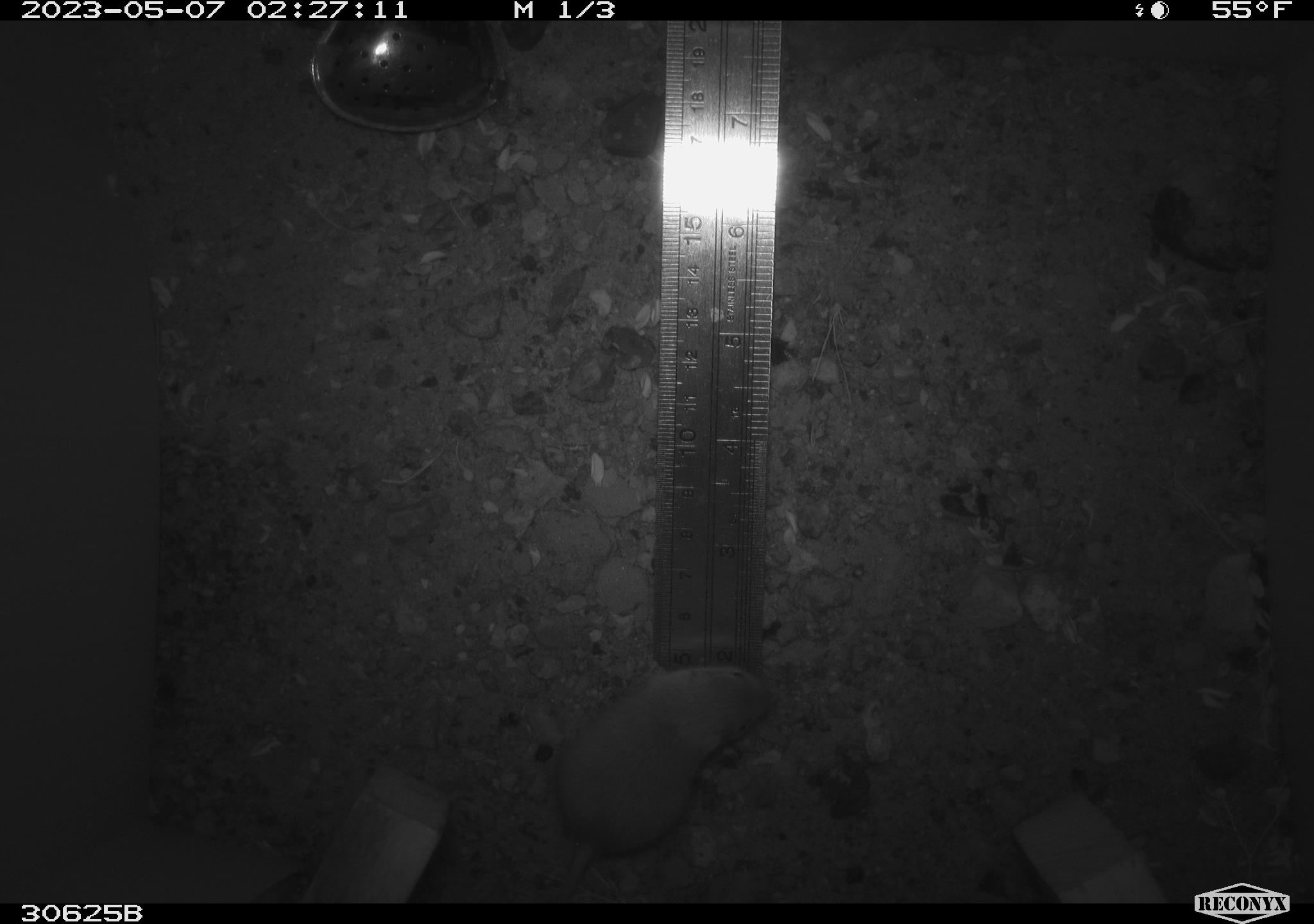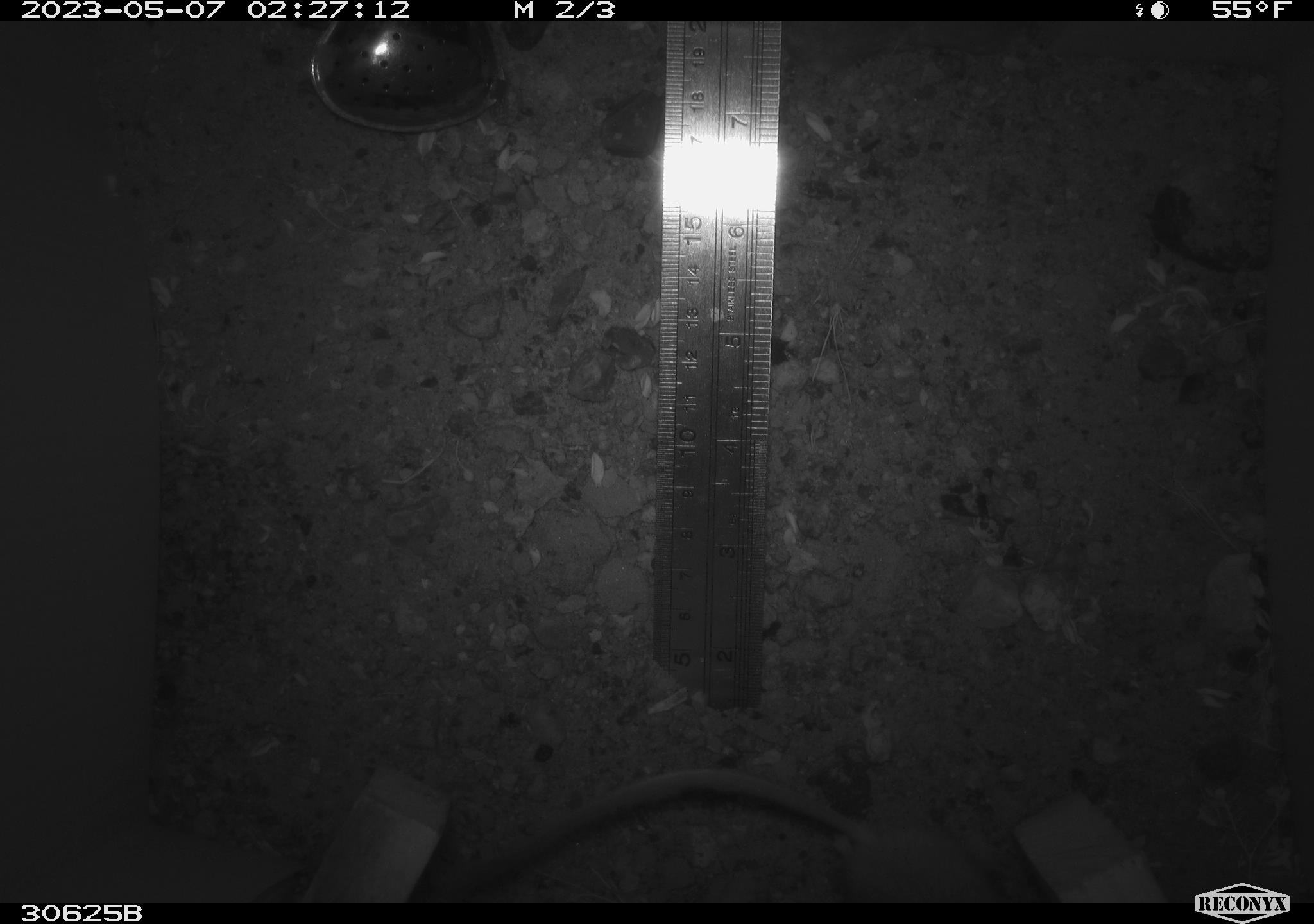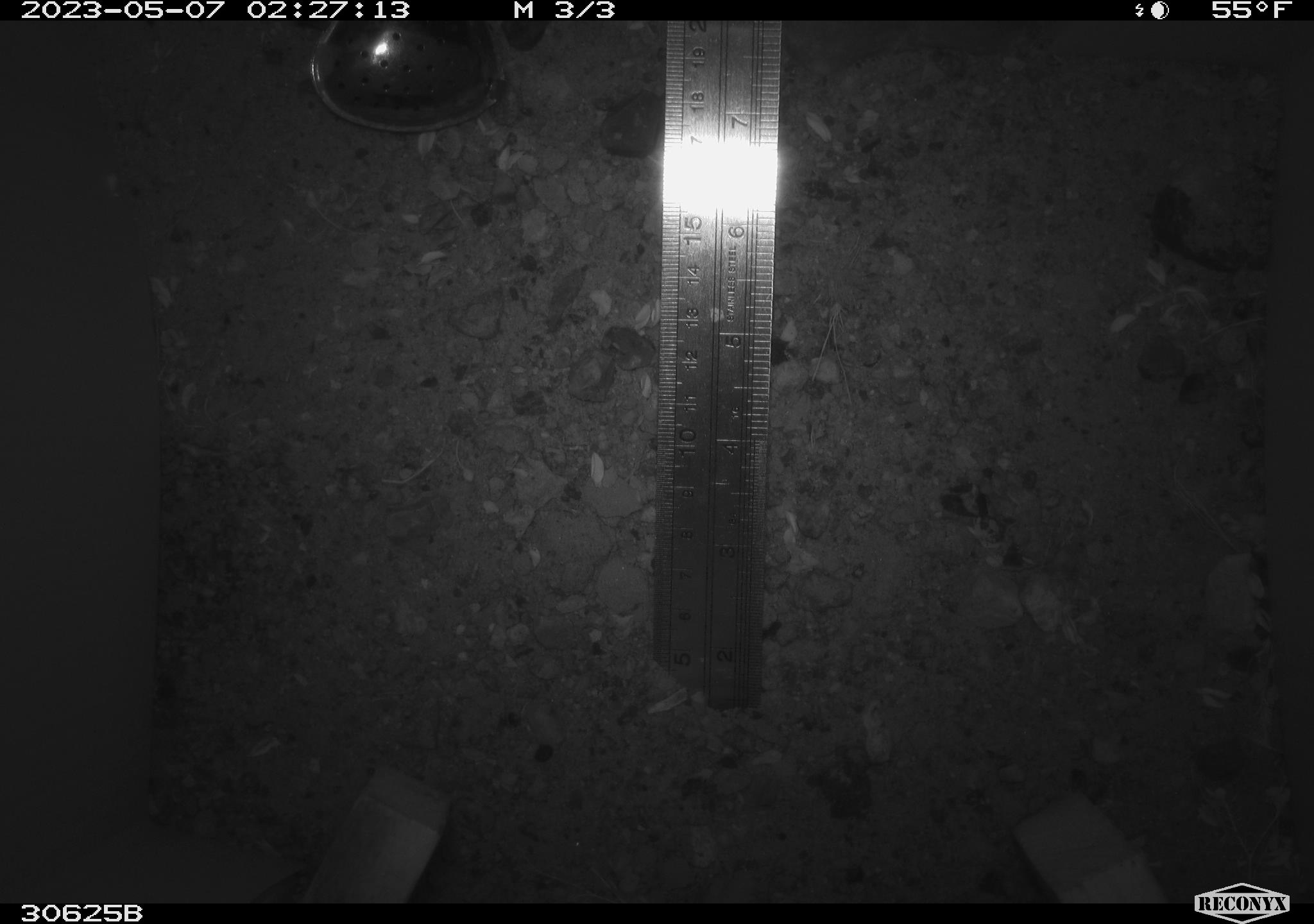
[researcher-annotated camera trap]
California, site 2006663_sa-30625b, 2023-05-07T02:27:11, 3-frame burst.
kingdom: Animalia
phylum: Chordata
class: Mammalia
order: Rodentia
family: Heteromyidae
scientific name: Heteromyidae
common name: kangaroo rats and pocket mice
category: heteromyidae family